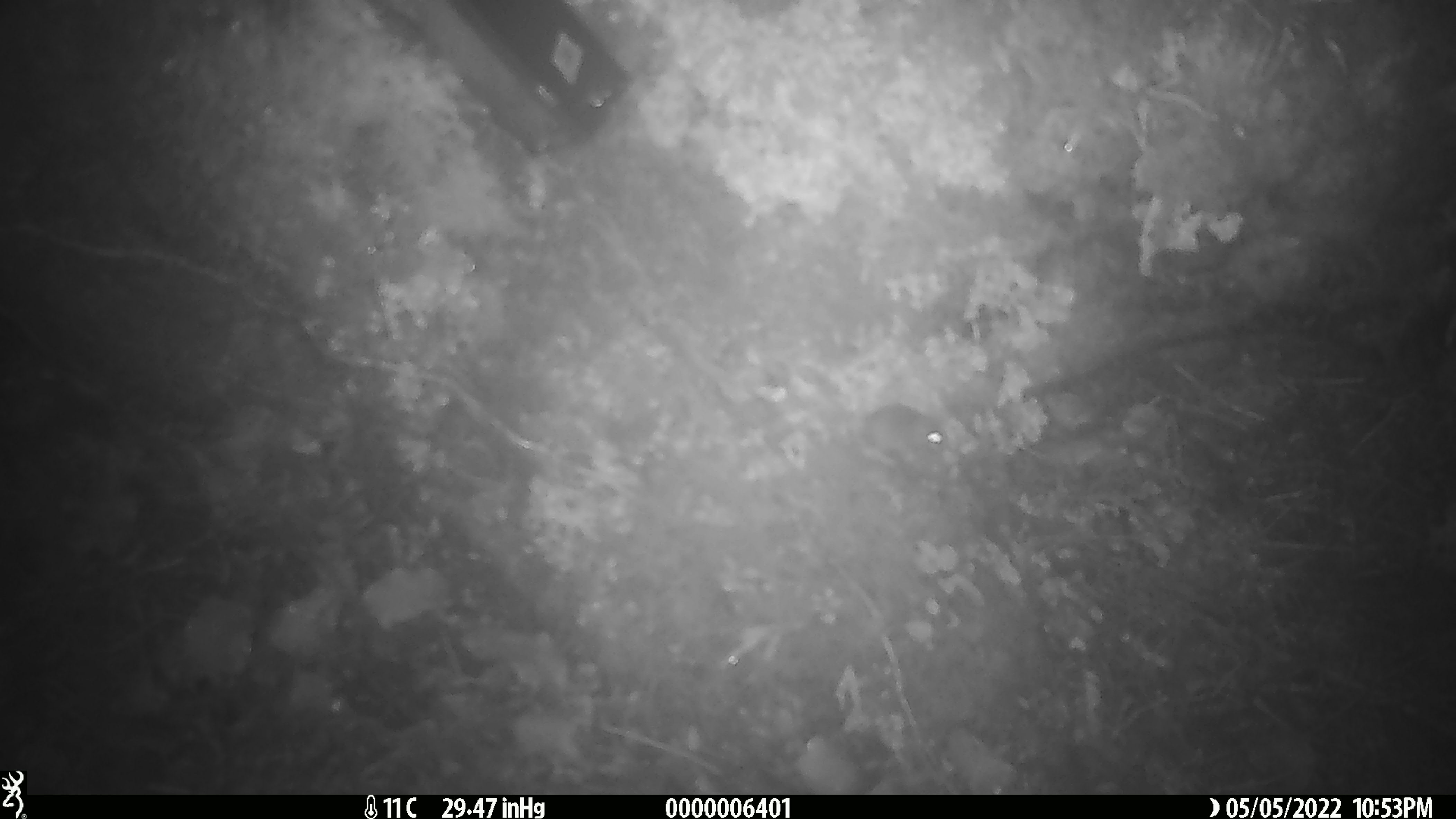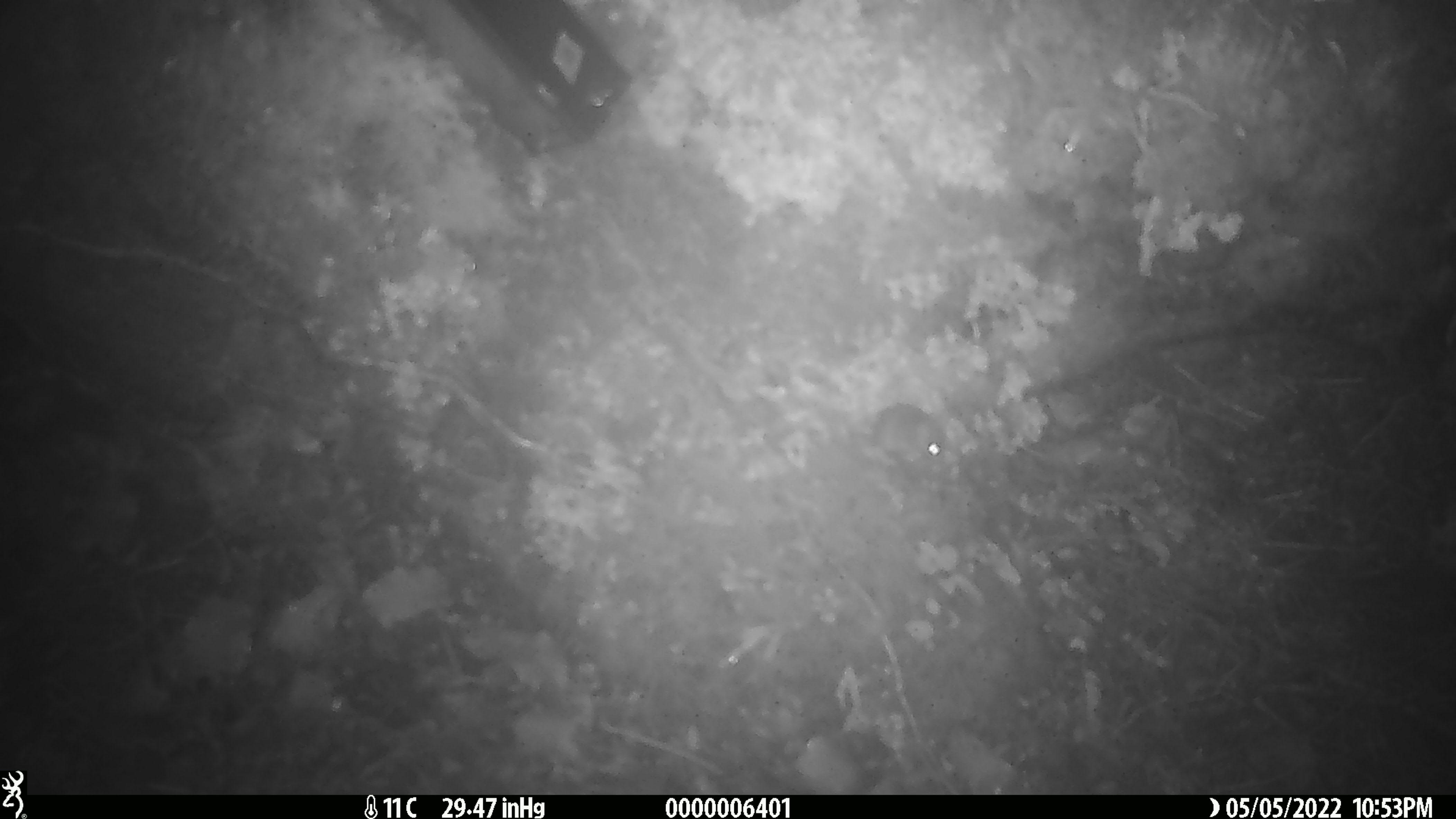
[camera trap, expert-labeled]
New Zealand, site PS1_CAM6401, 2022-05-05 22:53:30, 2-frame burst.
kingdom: Animalia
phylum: Chordata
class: Mammalia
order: Rodentia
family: Muridae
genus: Mus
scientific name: Mus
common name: mouse